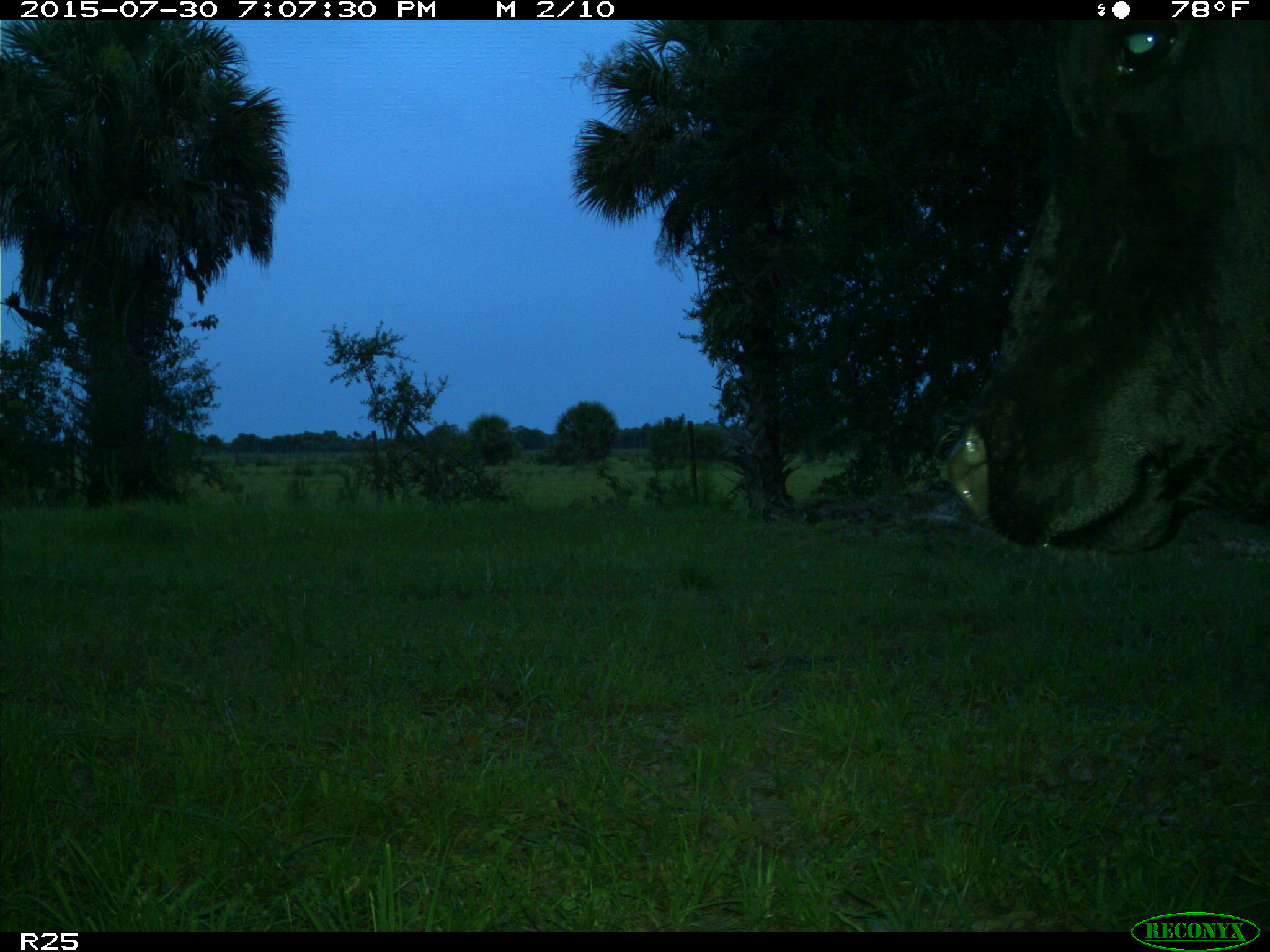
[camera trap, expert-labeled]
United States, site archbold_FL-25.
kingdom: Animalia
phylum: Chordata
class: Mammalia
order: Artiodactyla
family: Bovidae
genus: Bos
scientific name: Bos taurus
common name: domestic cow